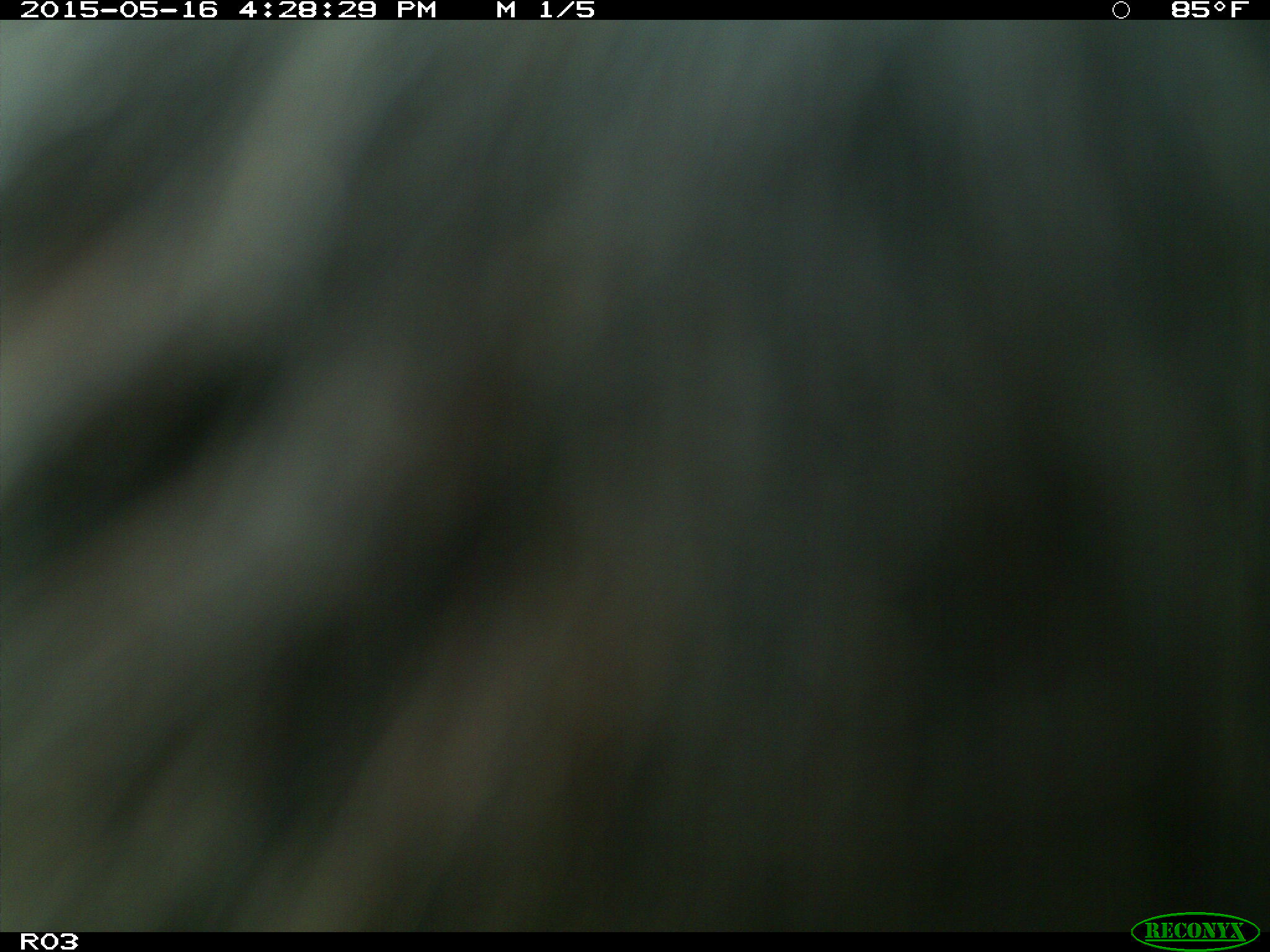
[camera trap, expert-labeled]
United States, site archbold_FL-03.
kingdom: Animalia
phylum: Chordata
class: Mammalia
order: Artiodactyla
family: Bovidae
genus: Bos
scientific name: Bos taurus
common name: domestic cow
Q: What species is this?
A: Bos taurus (domestic cow).